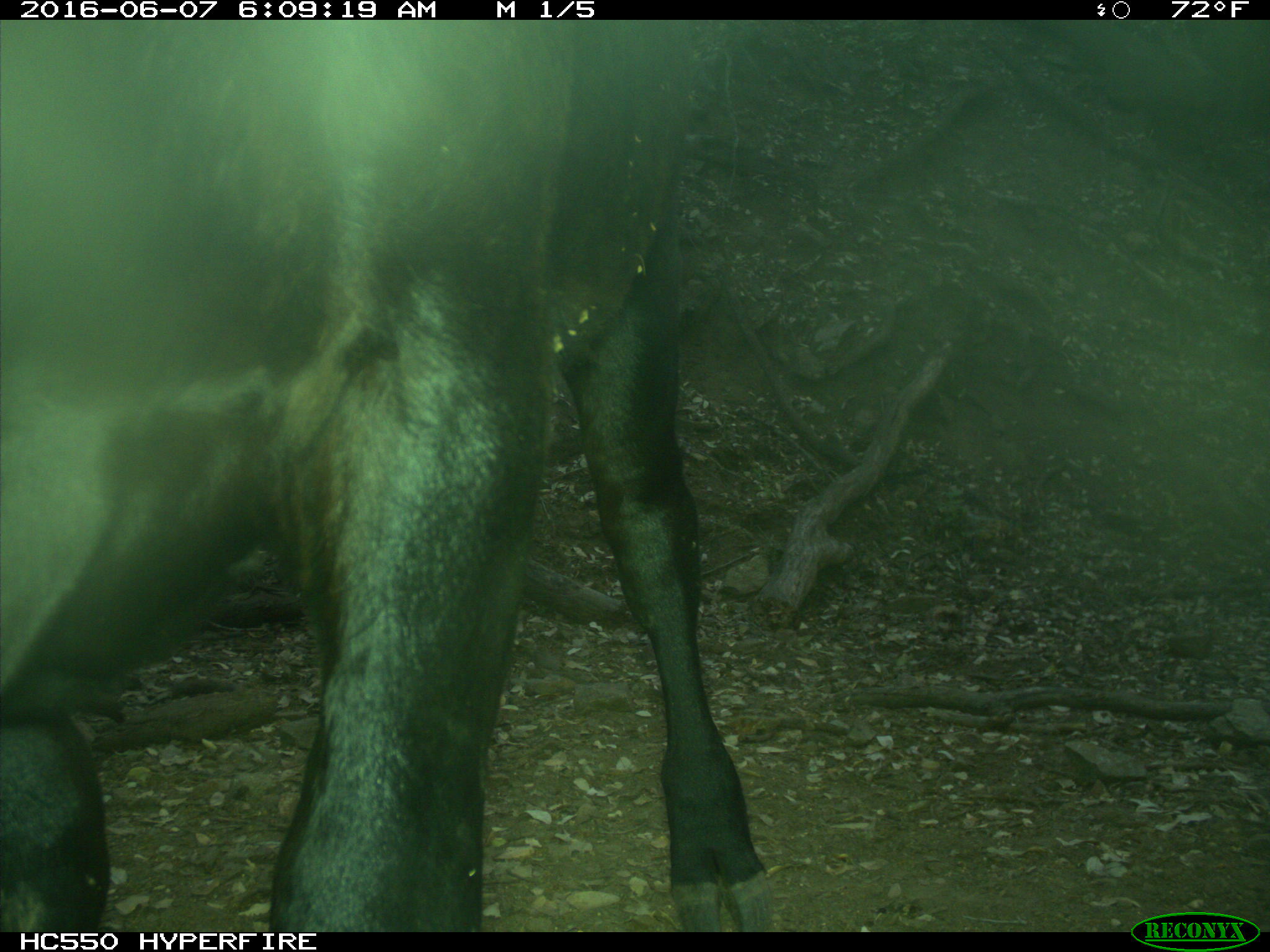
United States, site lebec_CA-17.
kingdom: Animalia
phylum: Chordata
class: Mammalia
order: Artiodactyla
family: Bovidae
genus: Bos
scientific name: Bos taurus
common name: domestic cow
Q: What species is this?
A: Bos taurus (domestic cow).